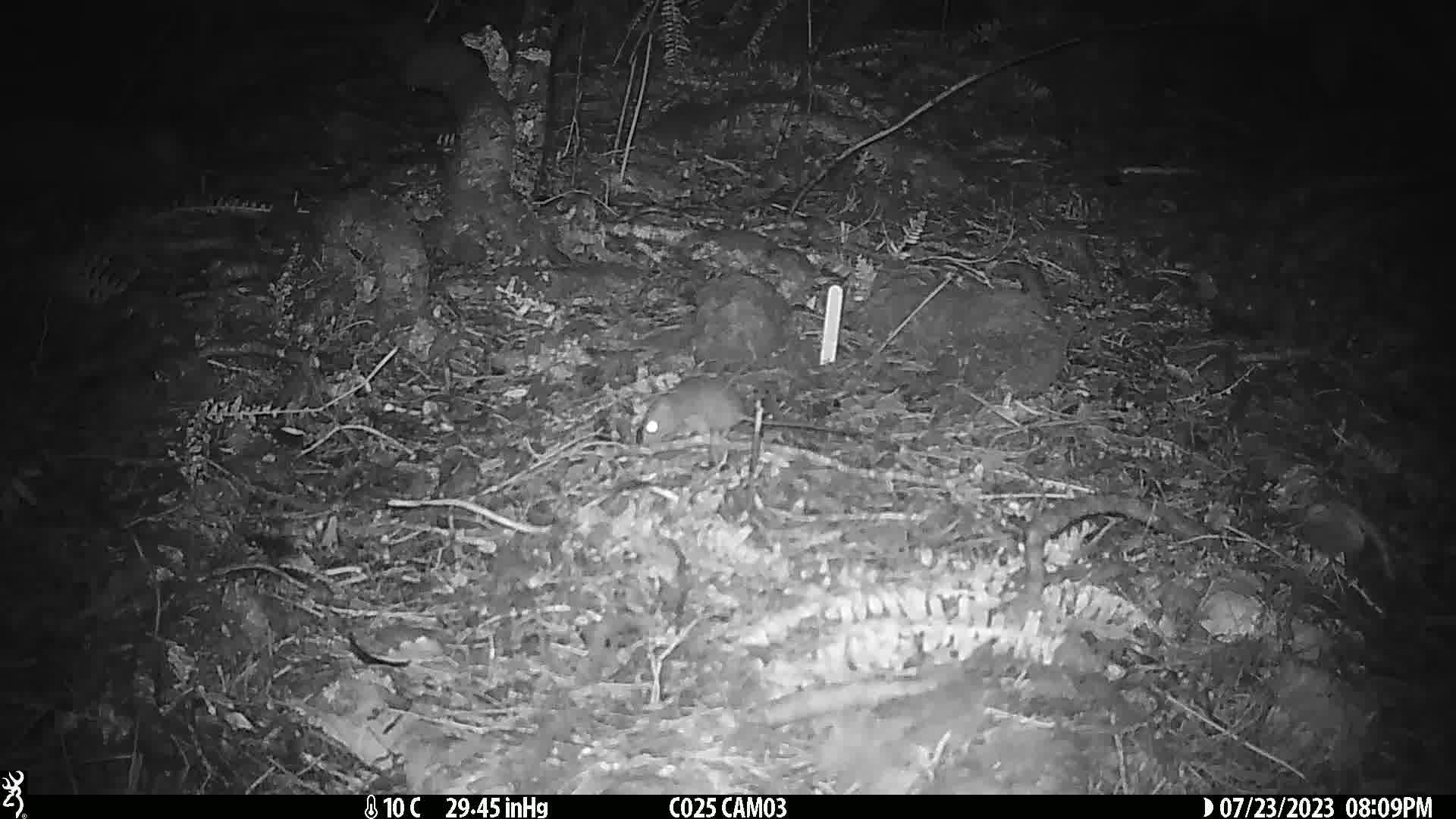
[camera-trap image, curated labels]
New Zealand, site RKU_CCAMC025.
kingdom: Animalia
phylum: Chordata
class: Mammalia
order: Rodentia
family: Muridae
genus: Rattus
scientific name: Rattus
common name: rat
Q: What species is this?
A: Rat (Rattus).